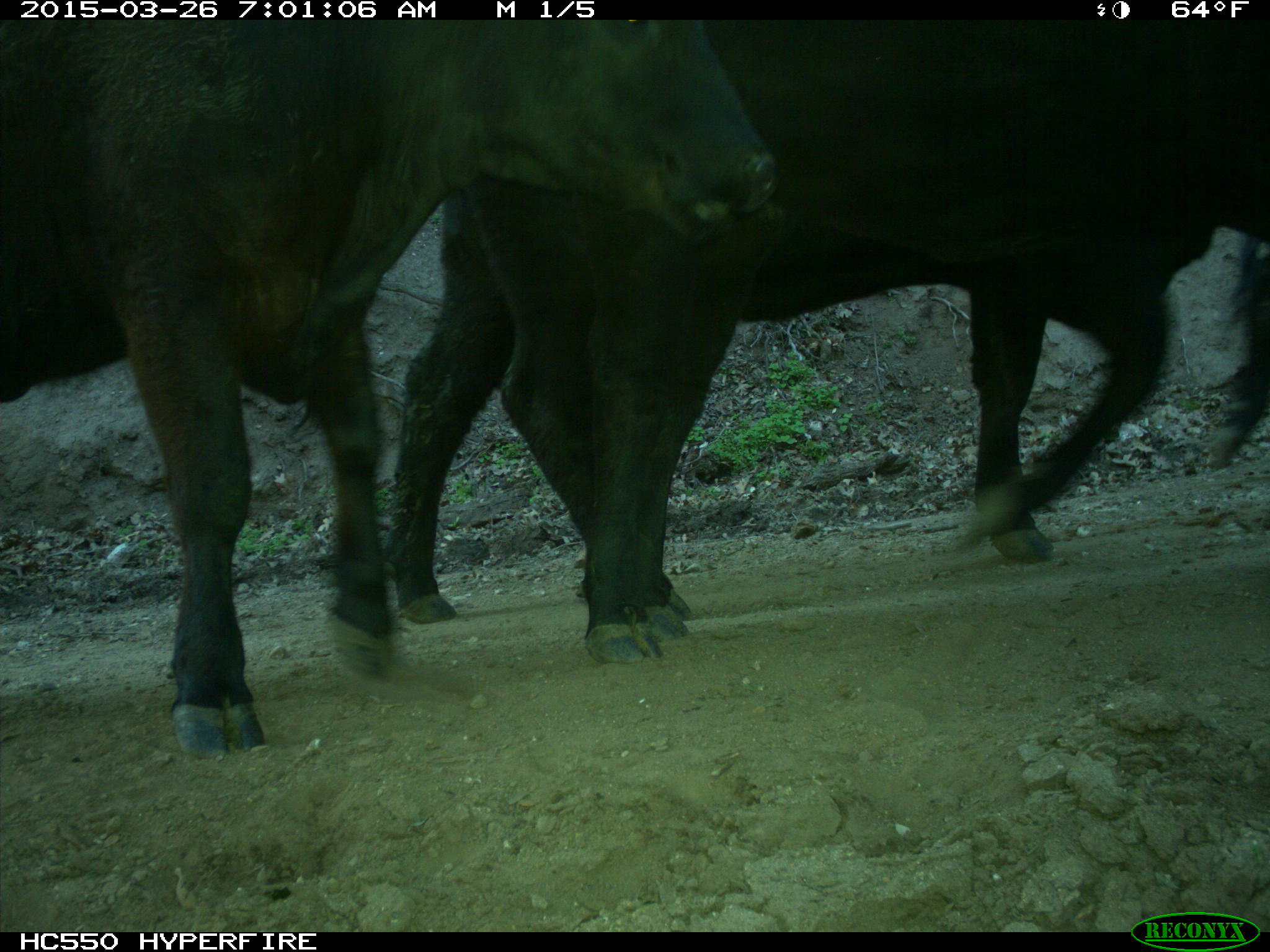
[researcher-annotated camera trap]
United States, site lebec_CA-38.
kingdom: Animalia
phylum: Chordata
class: Mammalia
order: Artiodactyla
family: Bovidae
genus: Bos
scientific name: Bos taurus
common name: domestic cow